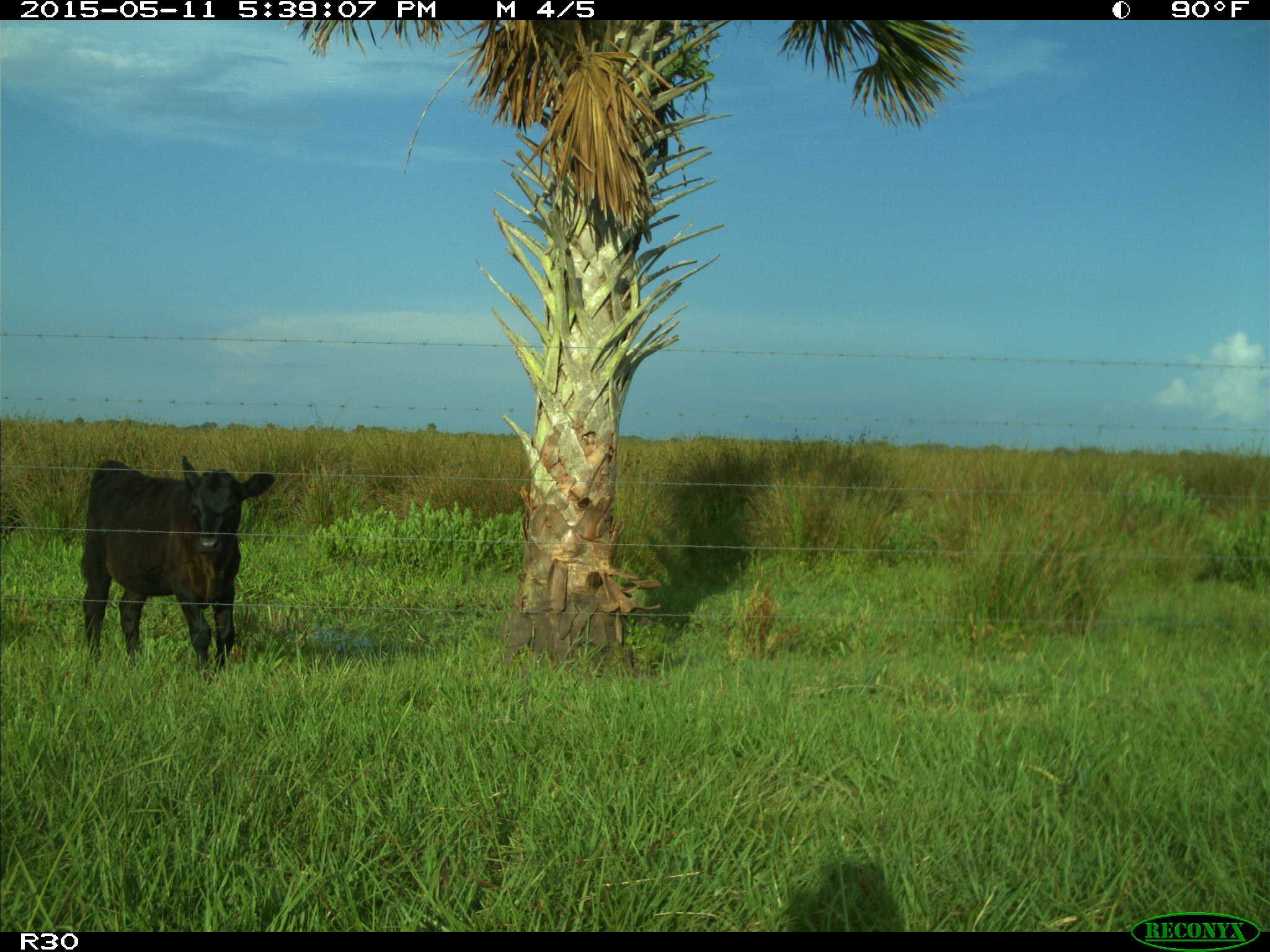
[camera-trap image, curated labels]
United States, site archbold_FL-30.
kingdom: Animalia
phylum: Chordata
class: Mammalia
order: Artiodactyla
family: Bovidae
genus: Bos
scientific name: Bos taurus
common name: domestic cow